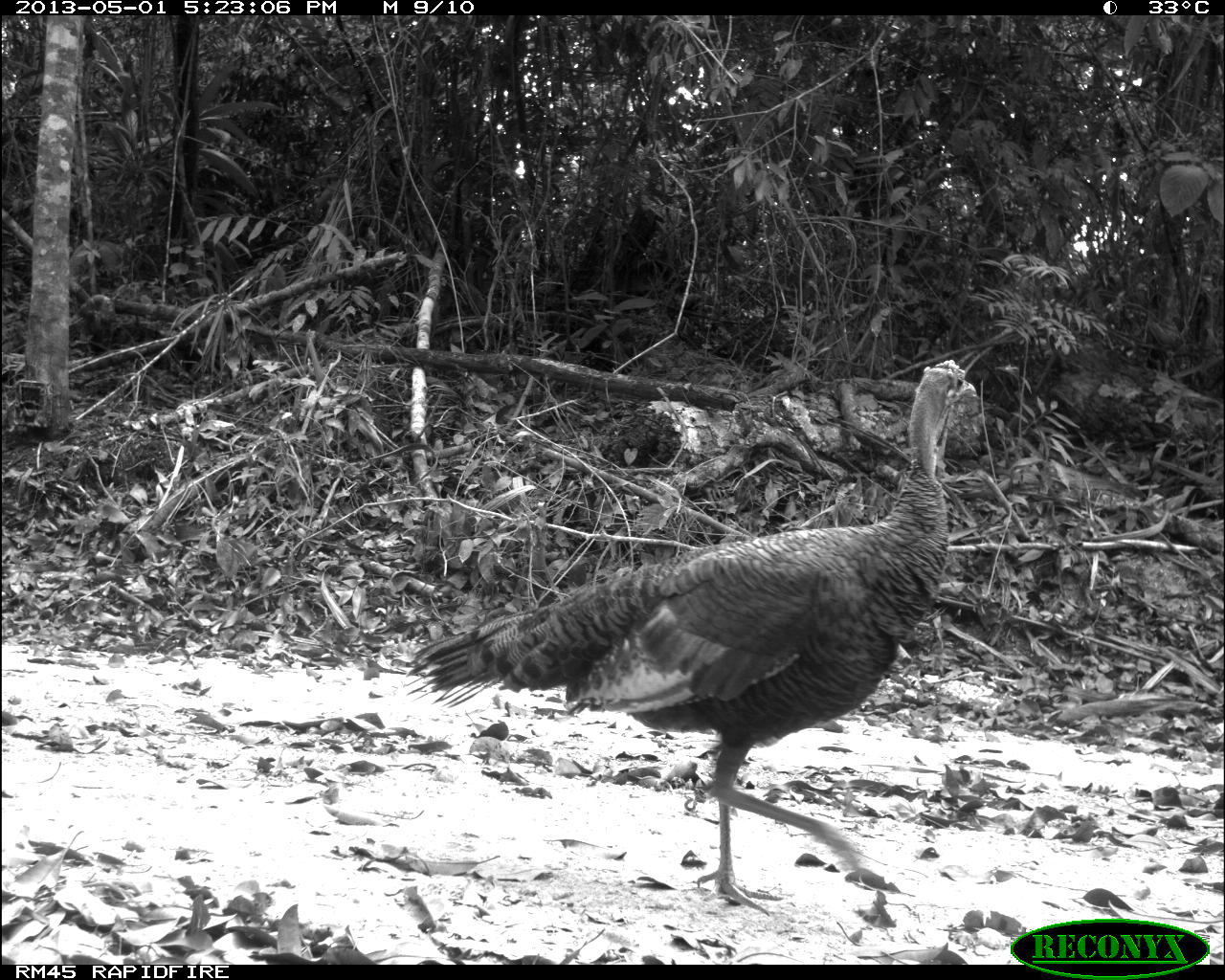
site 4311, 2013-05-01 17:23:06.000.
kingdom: Animalia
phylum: Chordata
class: Aves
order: Galliformes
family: Phasianidae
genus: Meleagris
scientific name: Meleagris ocellata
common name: ocellated turkey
Meleagris ocellata (ocellated turkey), count 1, sex female.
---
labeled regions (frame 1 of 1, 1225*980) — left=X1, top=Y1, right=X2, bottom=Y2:
meleagris ocellata: left=406, top=358, right=979, bottom=914